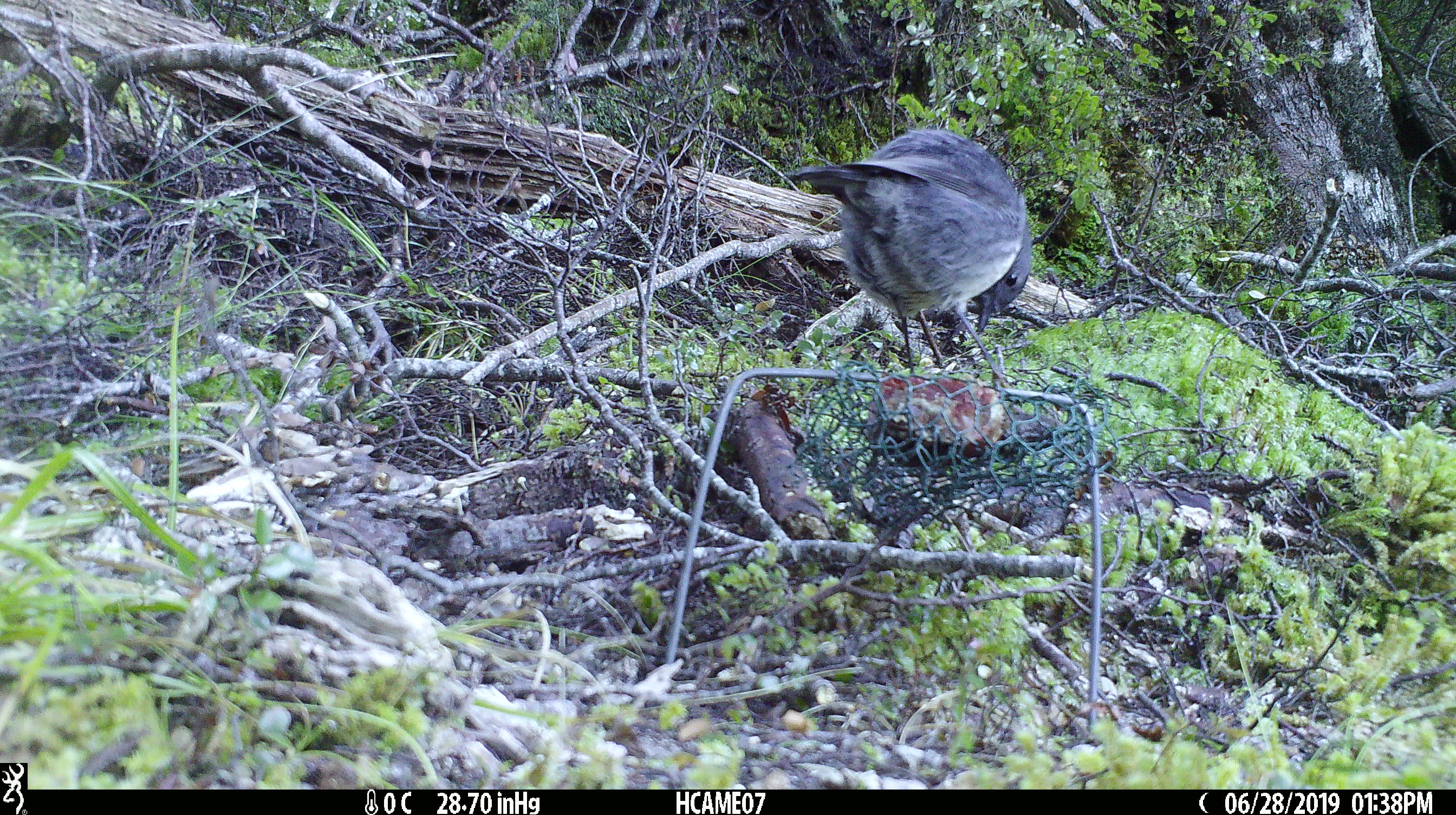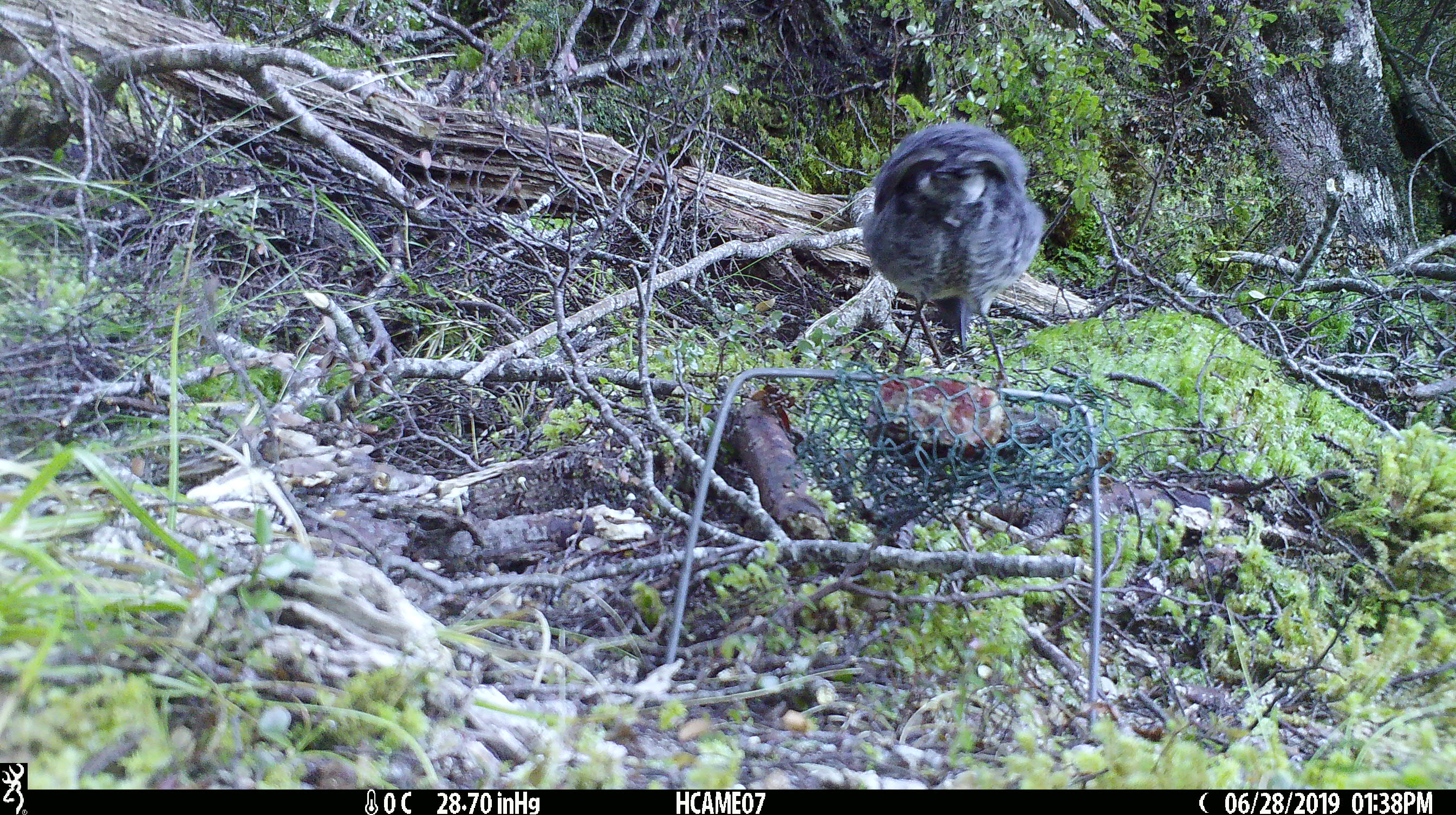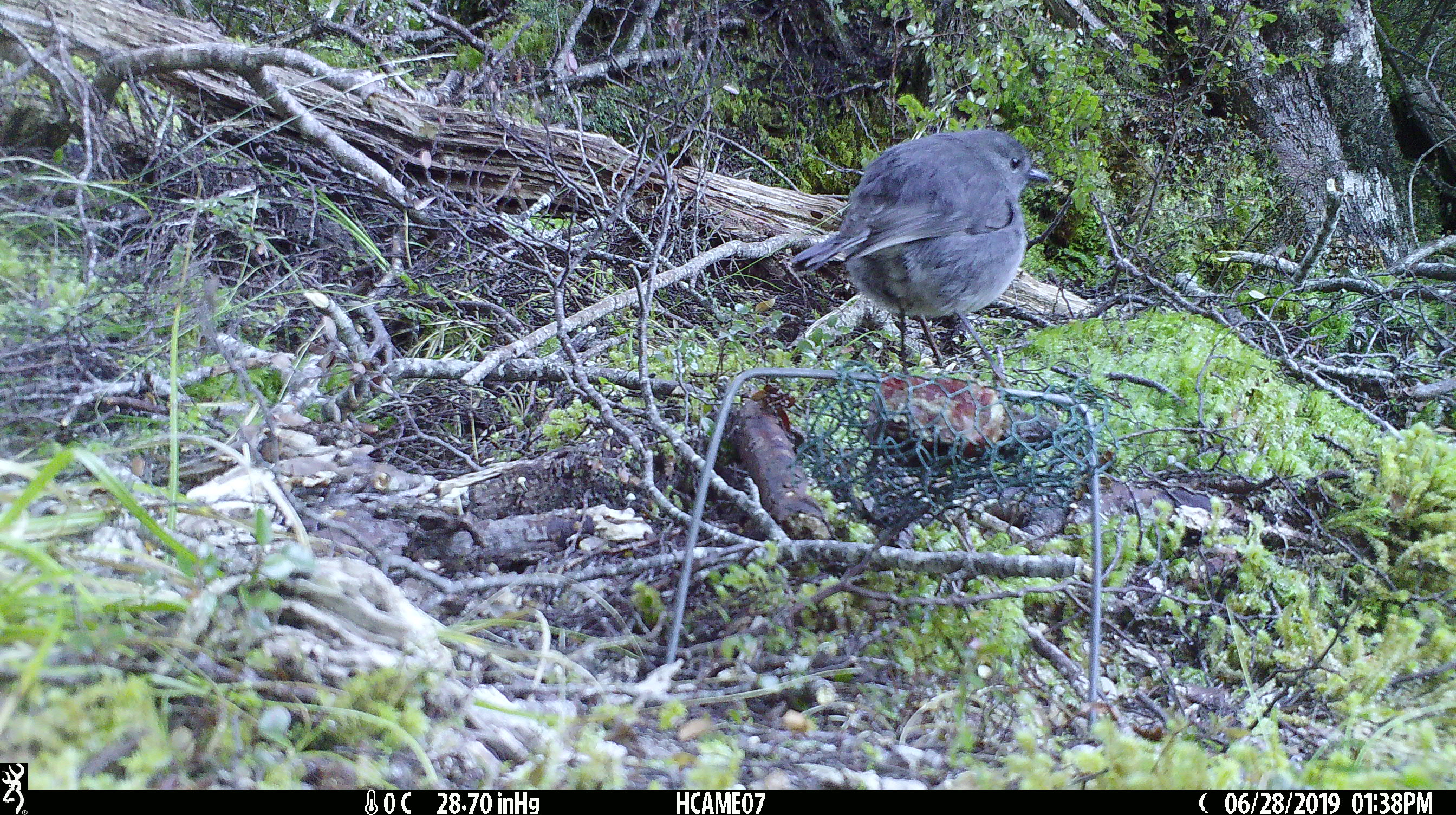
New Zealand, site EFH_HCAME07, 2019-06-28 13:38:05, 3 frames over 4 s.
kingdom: Animalia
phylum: Chordata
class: Aves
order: Passeriformes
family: Petroicidae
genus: Petroica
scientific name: Petroica australis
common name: new zealand robin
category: robin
Robin (new zealand robin) (Petroica australis).